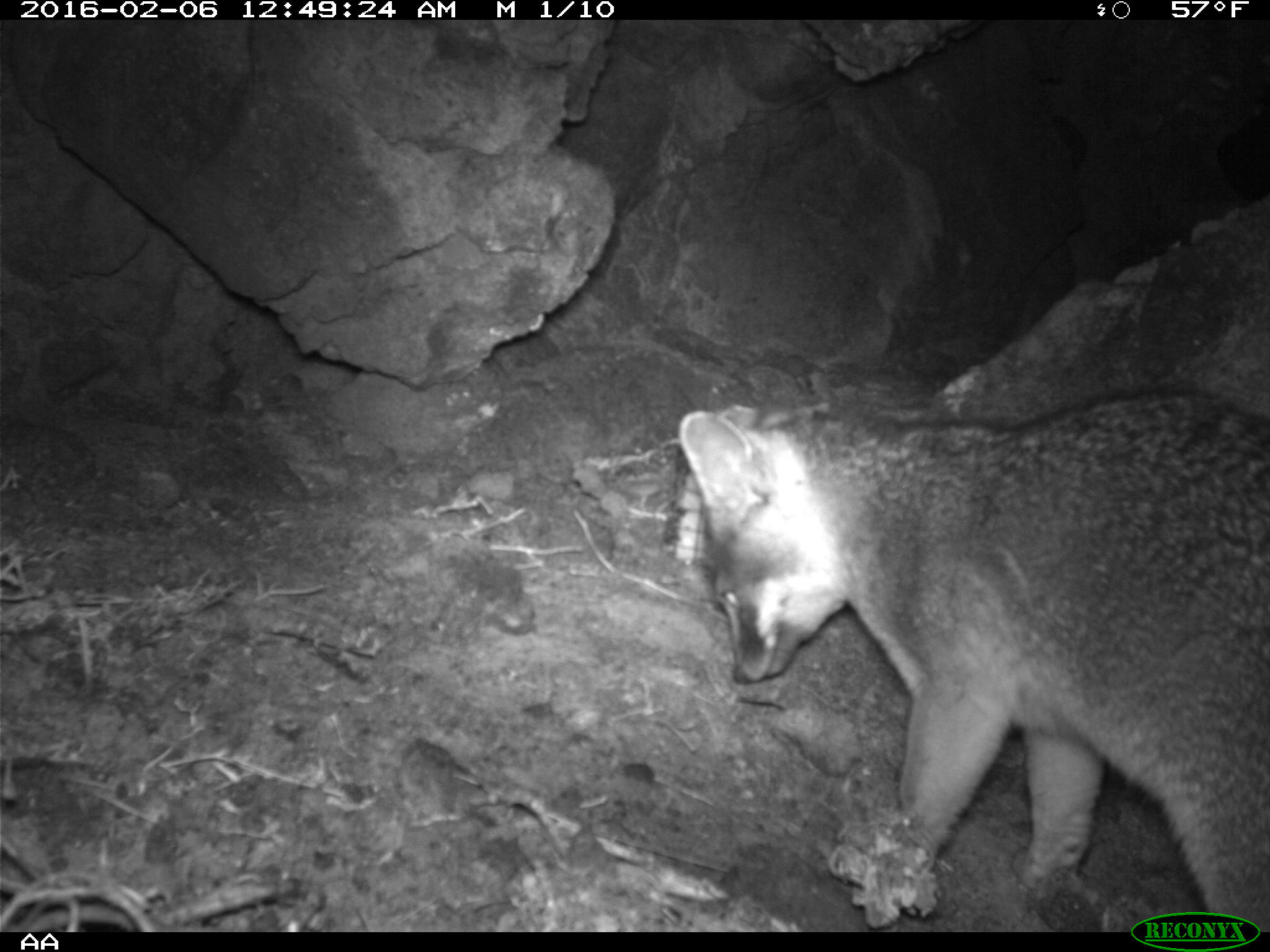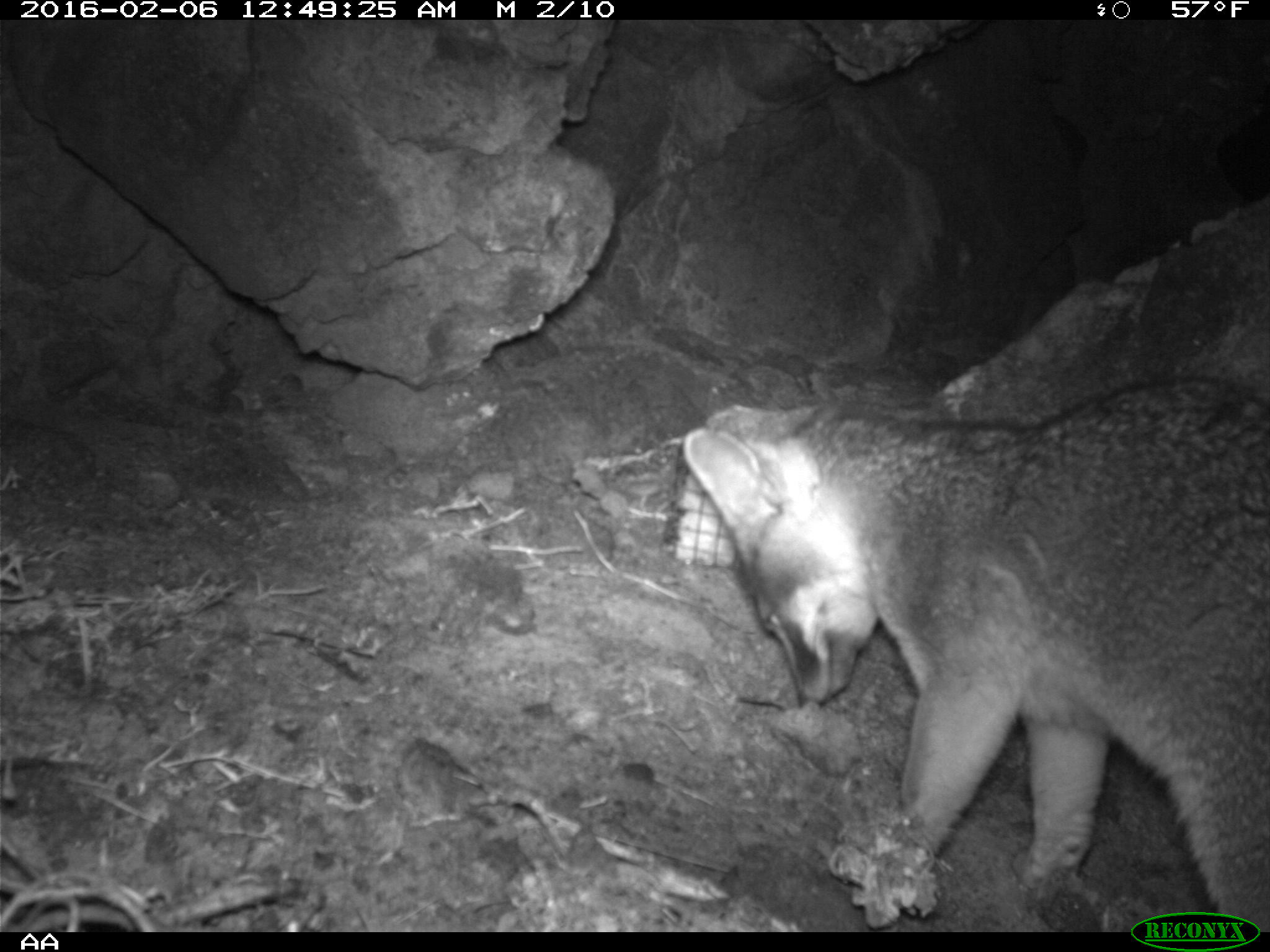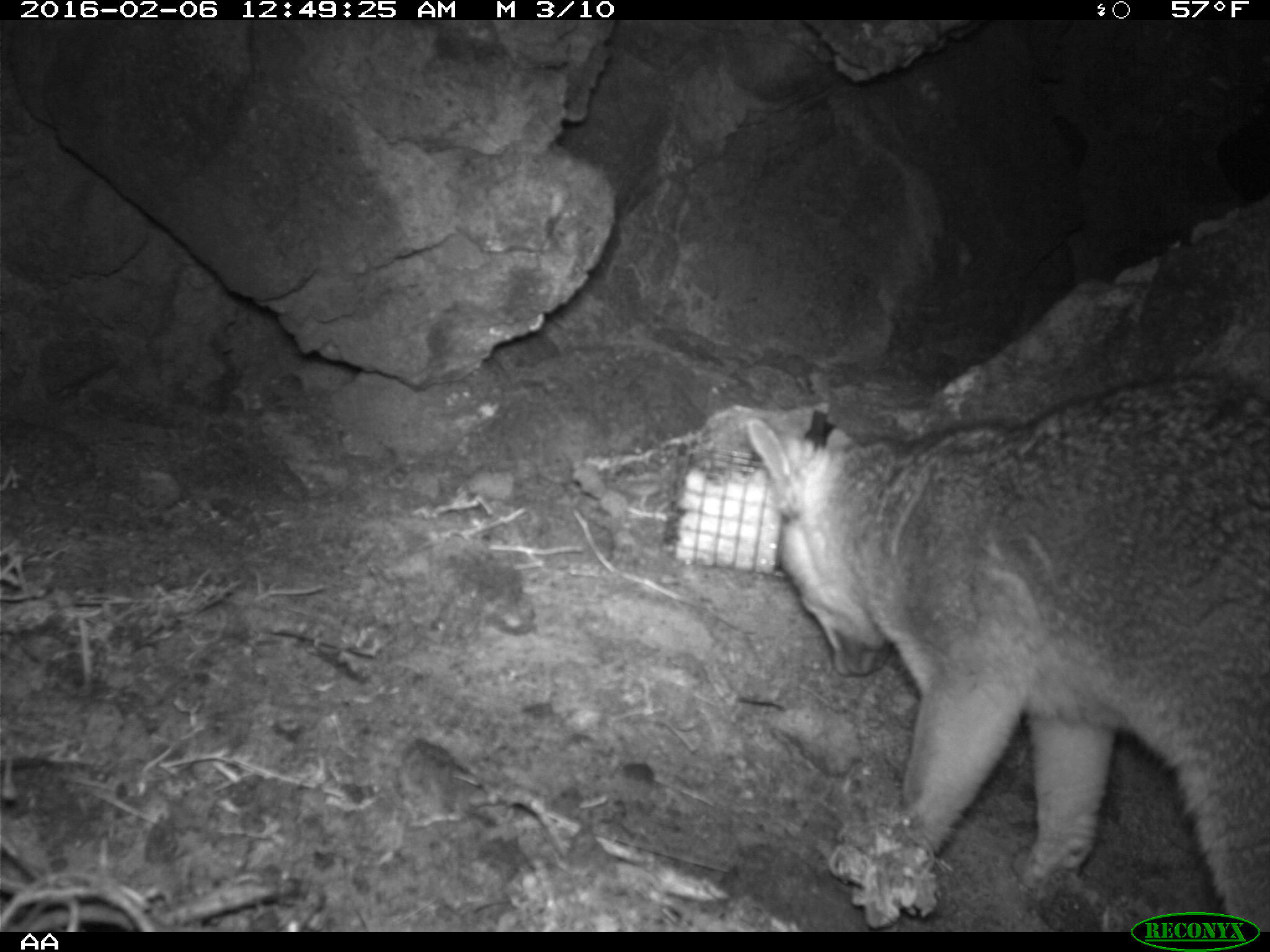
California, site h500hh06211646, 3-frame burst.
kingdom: Animalia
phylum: Chordata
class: Mammalia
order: Carnivora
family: Canidae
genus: Urocyon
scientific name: Urocyon littoralis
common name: island fox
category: fox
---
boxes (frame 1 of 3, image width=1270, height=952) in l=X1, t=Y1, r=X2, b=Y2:
fox: l=677, t=389, r=1269, b=932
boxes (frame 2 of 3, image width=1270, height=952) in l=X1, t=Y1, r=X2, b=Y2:
fox: l=682, t=376, r=1269, b=932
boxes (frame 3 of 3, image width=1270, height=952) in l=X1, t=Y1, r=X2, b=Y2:
fox: l=748, t=372, r=1269, b=933